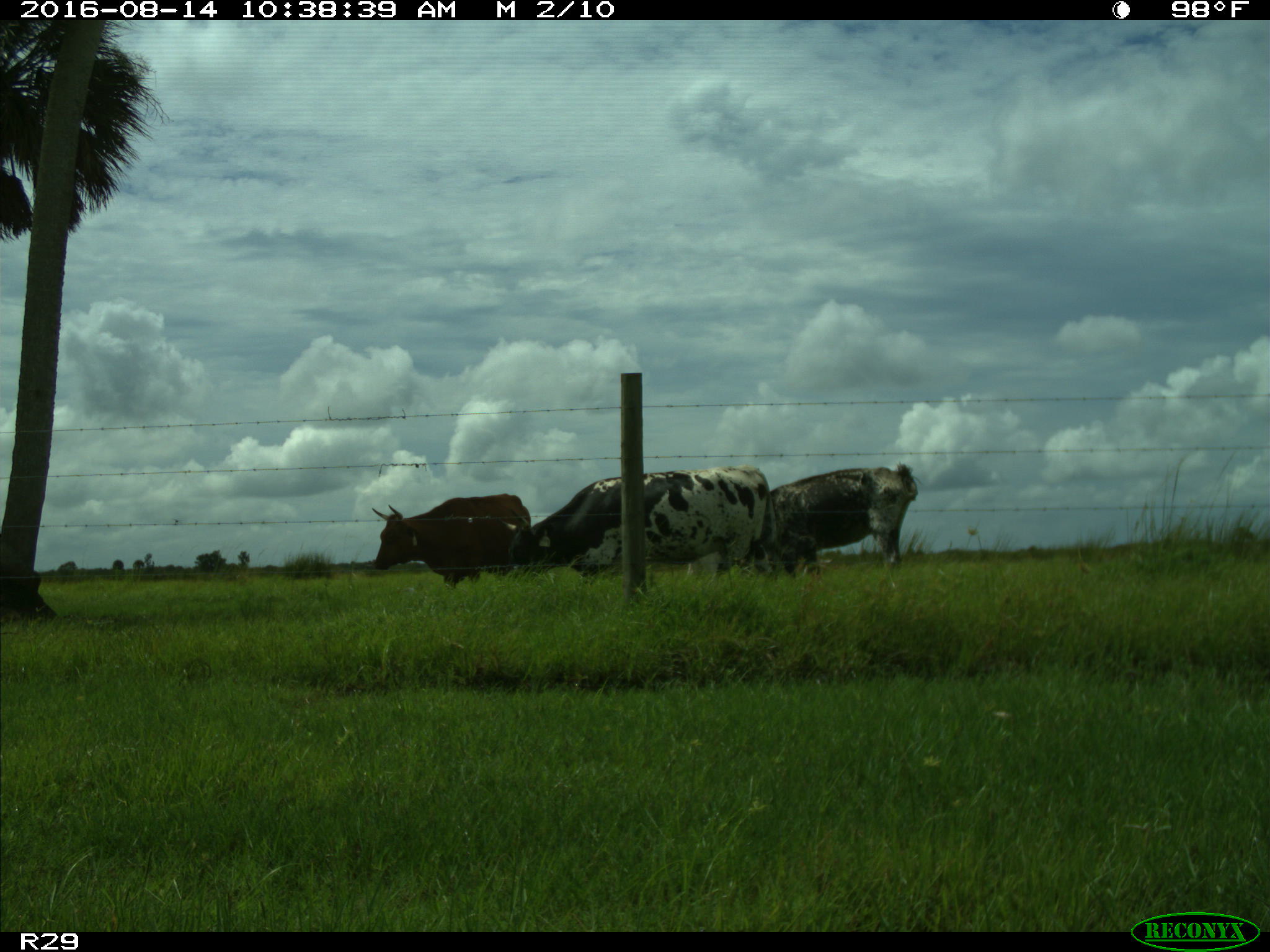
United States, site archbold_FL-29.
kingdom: Animalia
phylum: Chordata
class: Mammalia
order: Artiodactyla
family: Bovidae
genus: Bos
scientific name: Bos taurus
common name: domestic cow